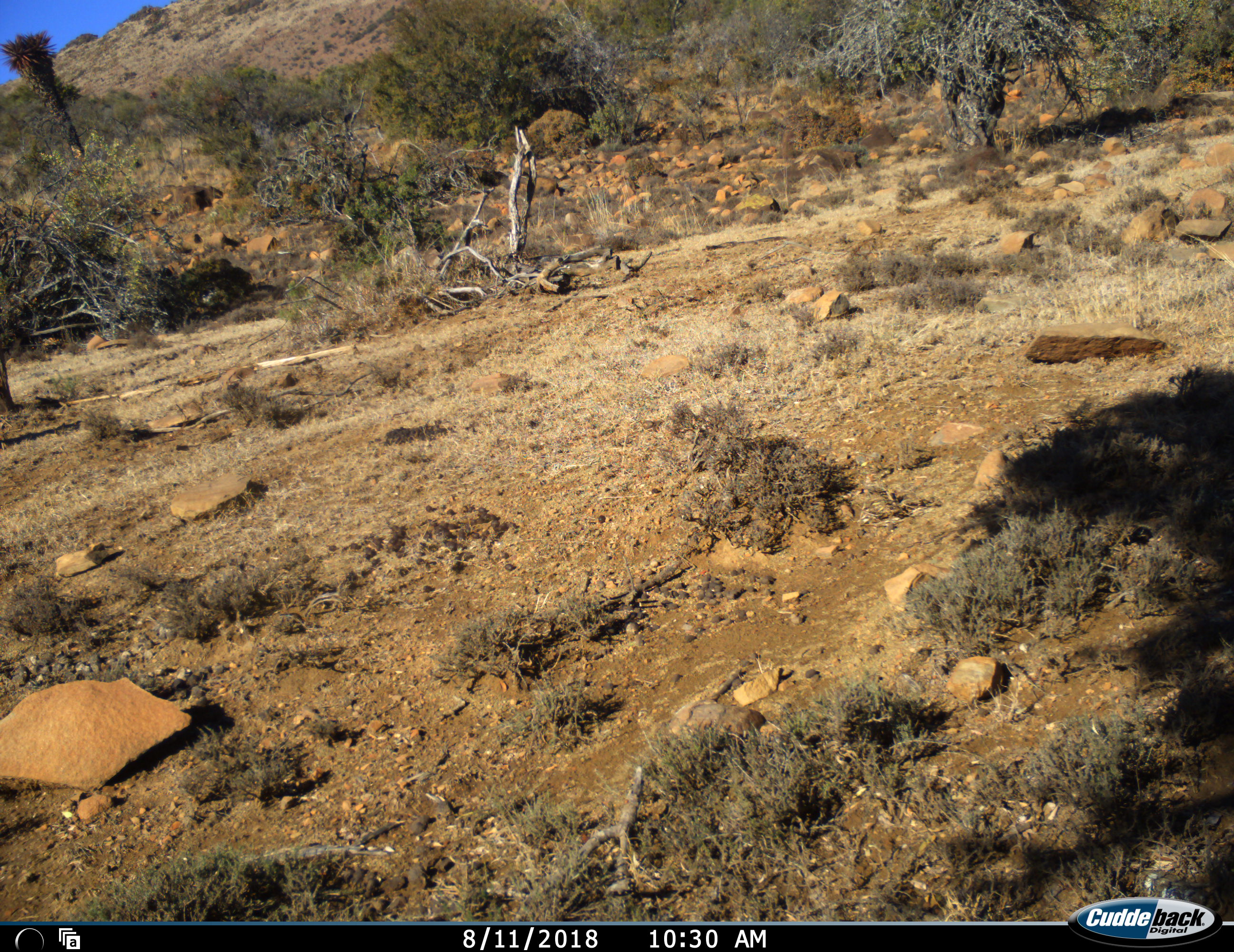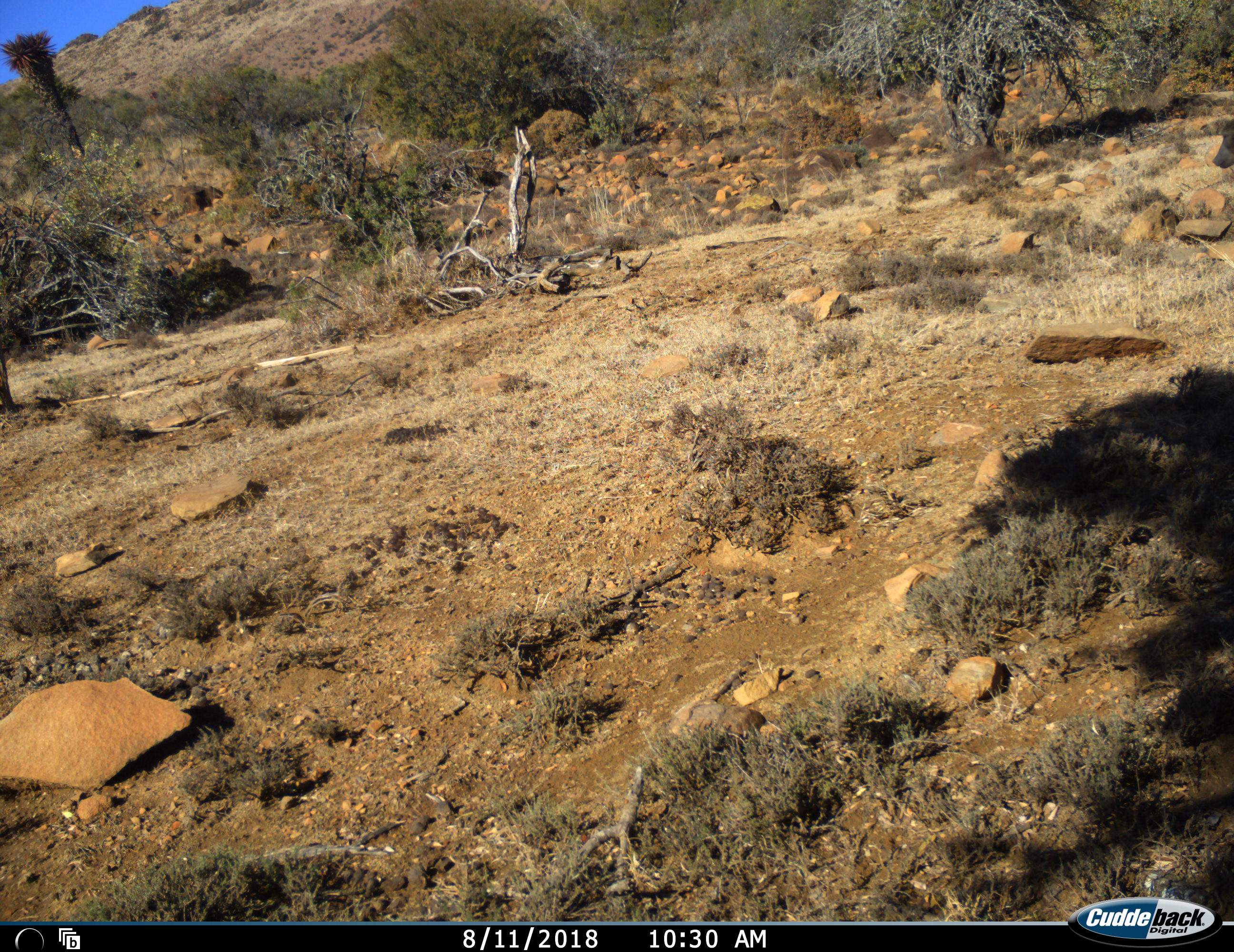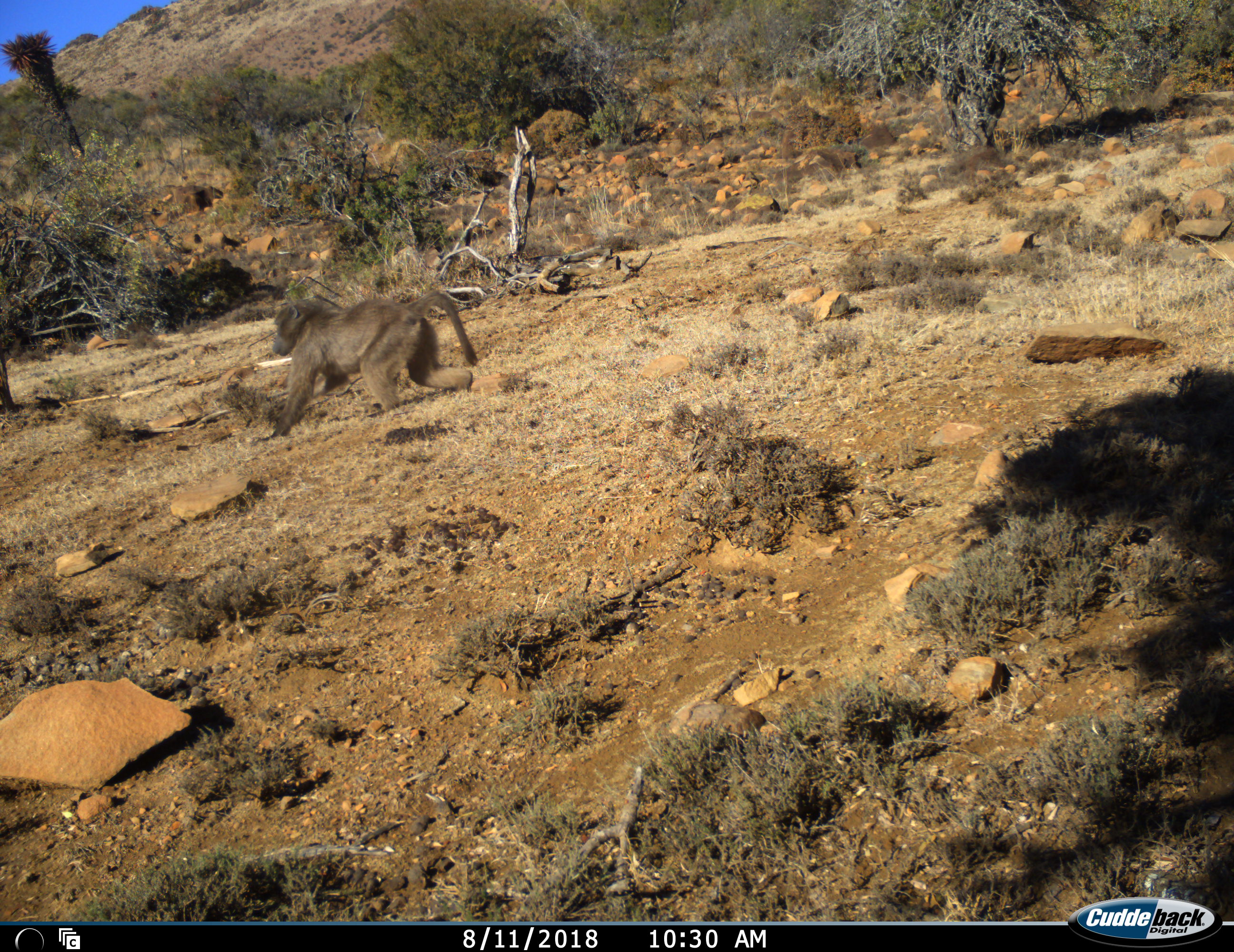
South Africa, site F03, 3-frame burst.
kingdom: Animalia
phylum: Chordata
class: Mammalia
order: Primates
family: Cercopithecidae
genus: Papio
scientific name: Papio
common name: baboon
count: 1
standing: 11%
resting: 0%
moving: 100%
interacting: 0%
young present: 0%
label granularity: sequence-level